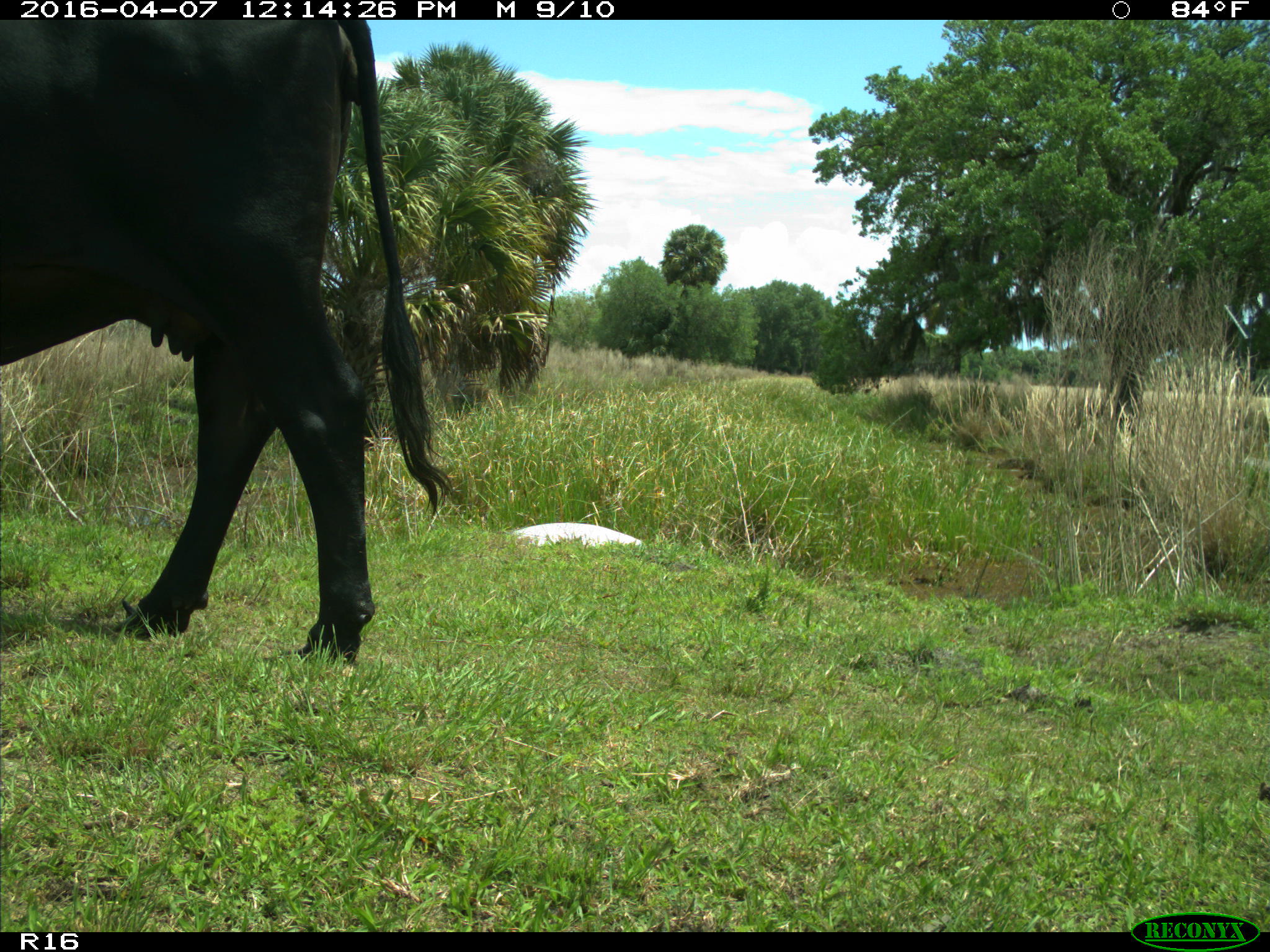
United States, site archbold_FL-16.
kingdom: Animalia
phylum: Chordata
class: Mammalia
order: Artiodactyla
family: Bovidae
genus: Bos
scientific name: Bos taurus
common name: domestic cow